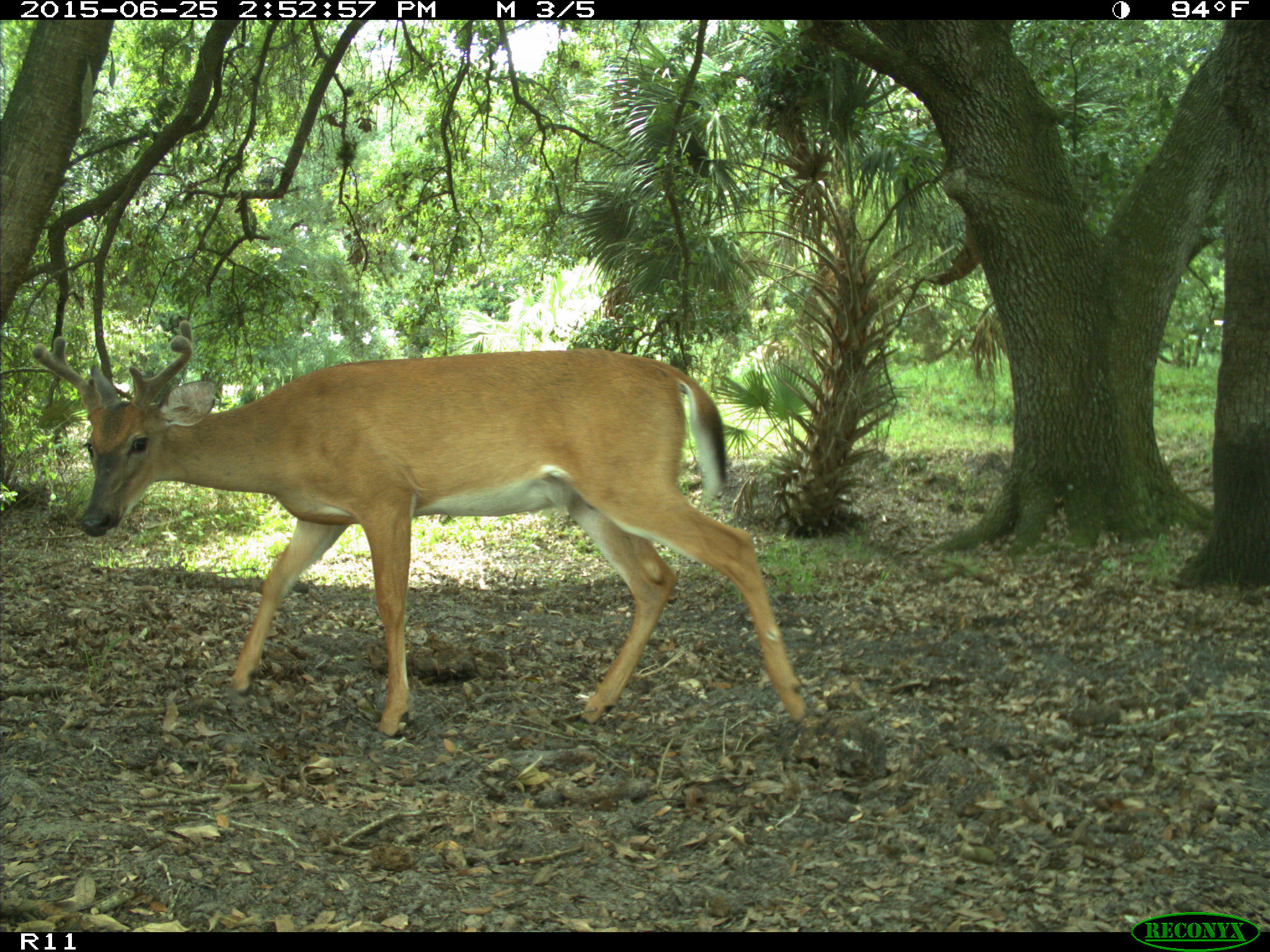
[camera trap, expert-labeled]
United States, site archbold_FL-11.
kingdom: Animalia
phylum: Chordata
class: Mammalia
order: Artiodactyla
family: Cervidae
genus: Odocoileus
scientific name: Odocoileus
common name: deer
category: unidentified deer